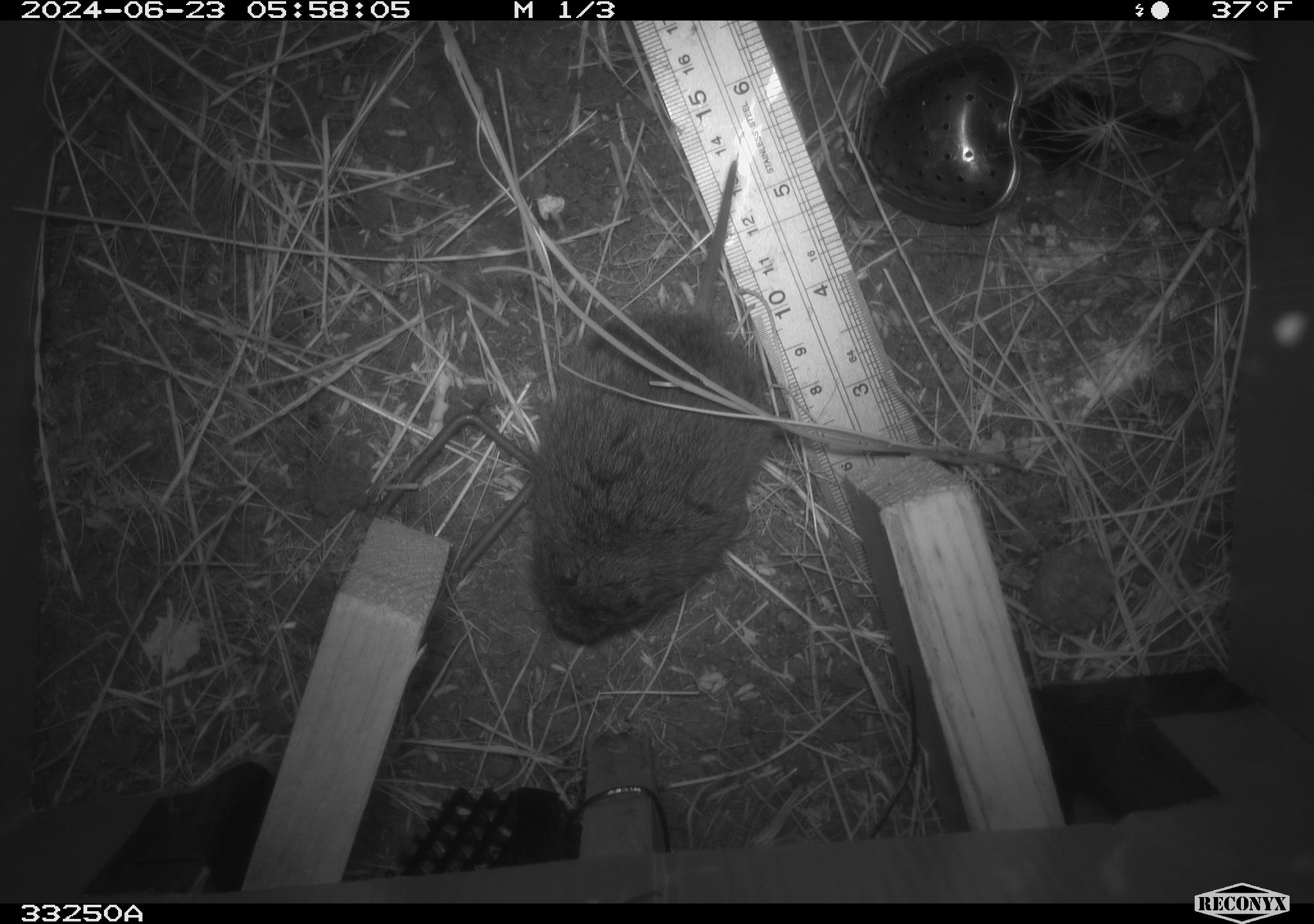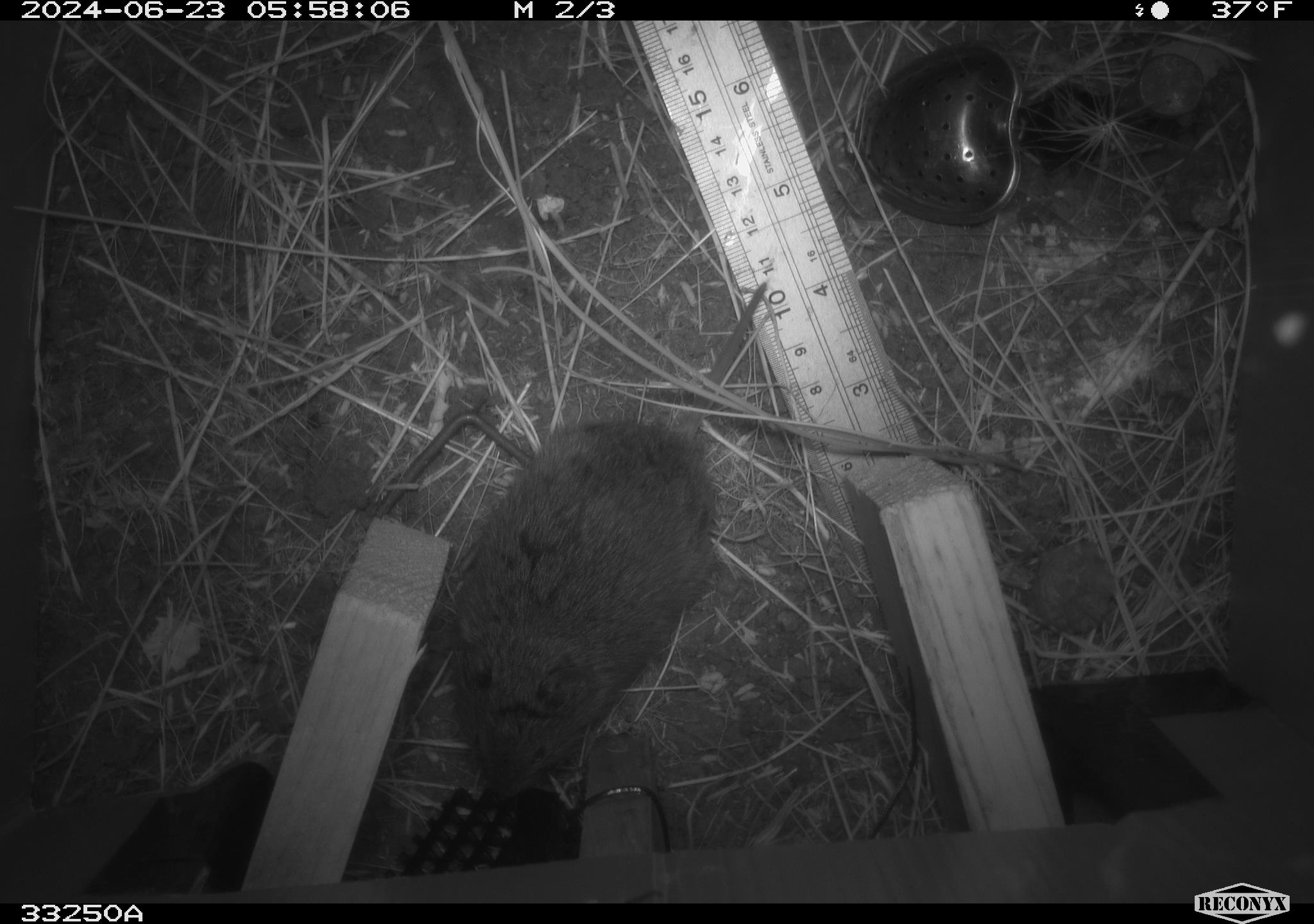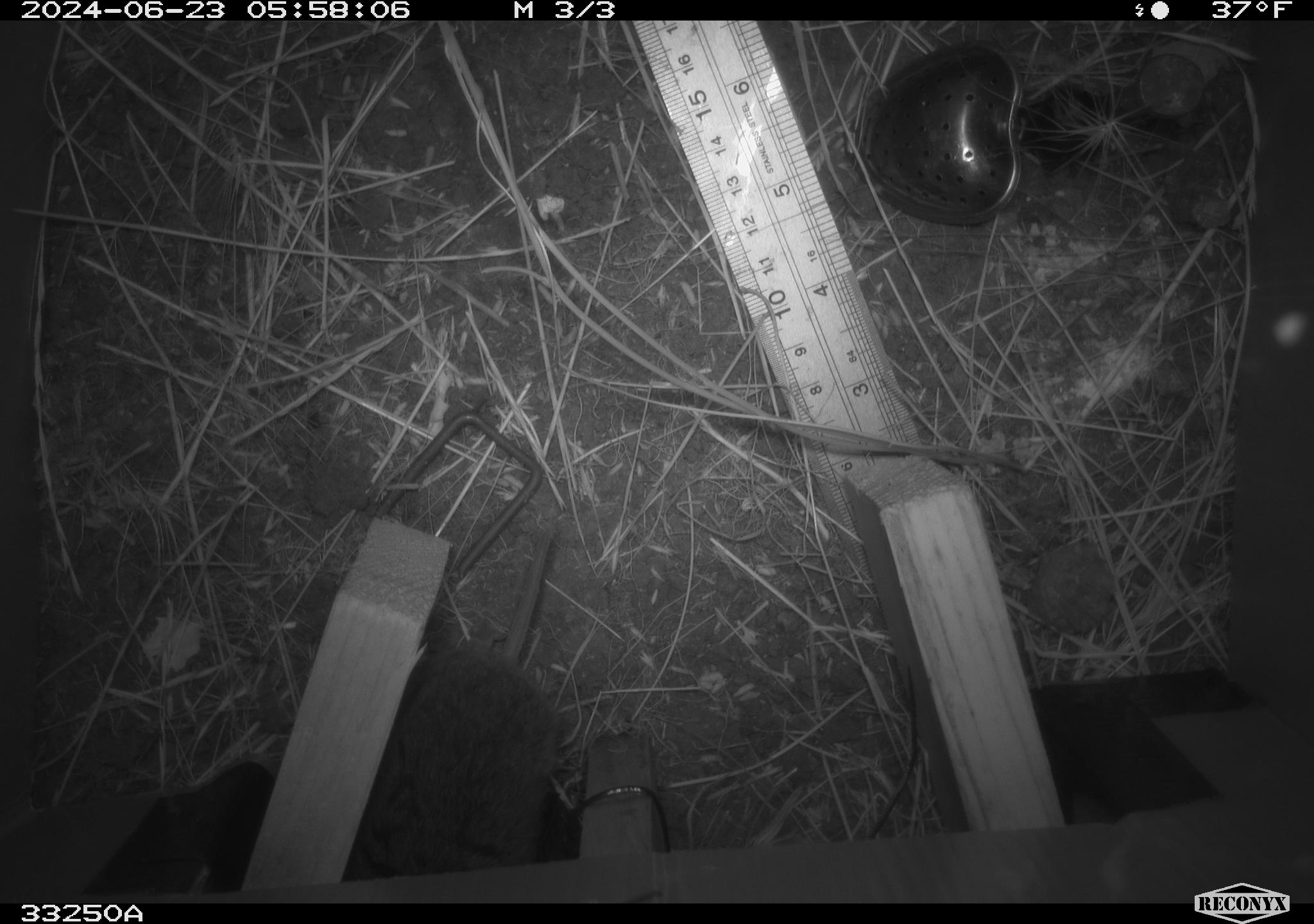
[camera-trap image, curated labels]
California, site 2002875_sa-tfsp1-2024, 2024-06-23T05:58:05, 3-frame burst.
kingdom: Animalia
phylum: Chordata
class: Mammalia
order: Rodentia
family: Cricetidae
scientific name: Arvicolinae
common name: voles, lemmings, and muskrats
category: arvicolinae subfamily